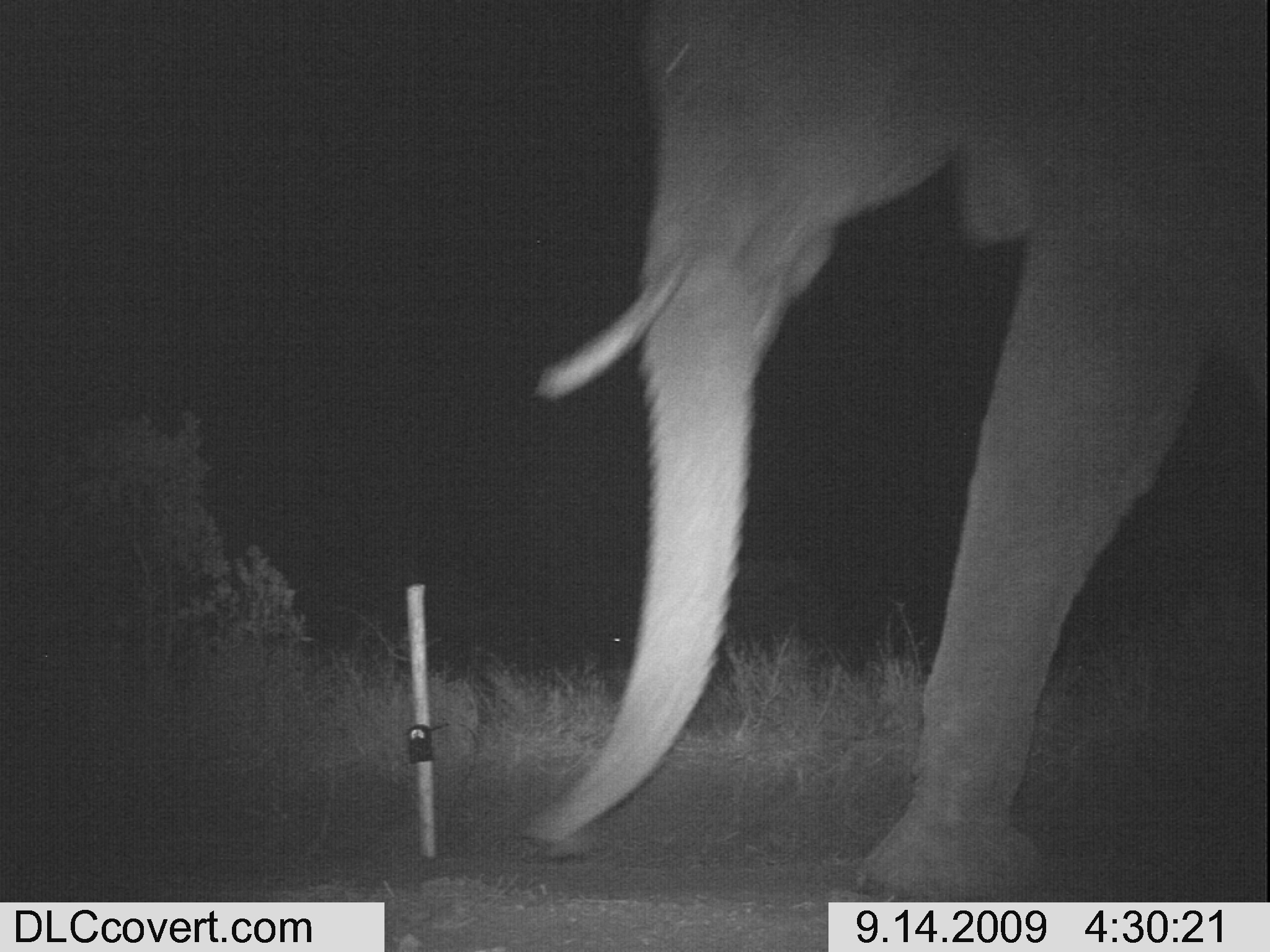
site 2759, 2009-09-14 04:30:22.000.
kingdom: Animalia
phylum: Chordata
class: Mammalia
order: Proboscidea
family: Elephantidae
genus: Loxodonta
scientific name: Loxodonta africana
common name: african bush elephant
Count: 1.